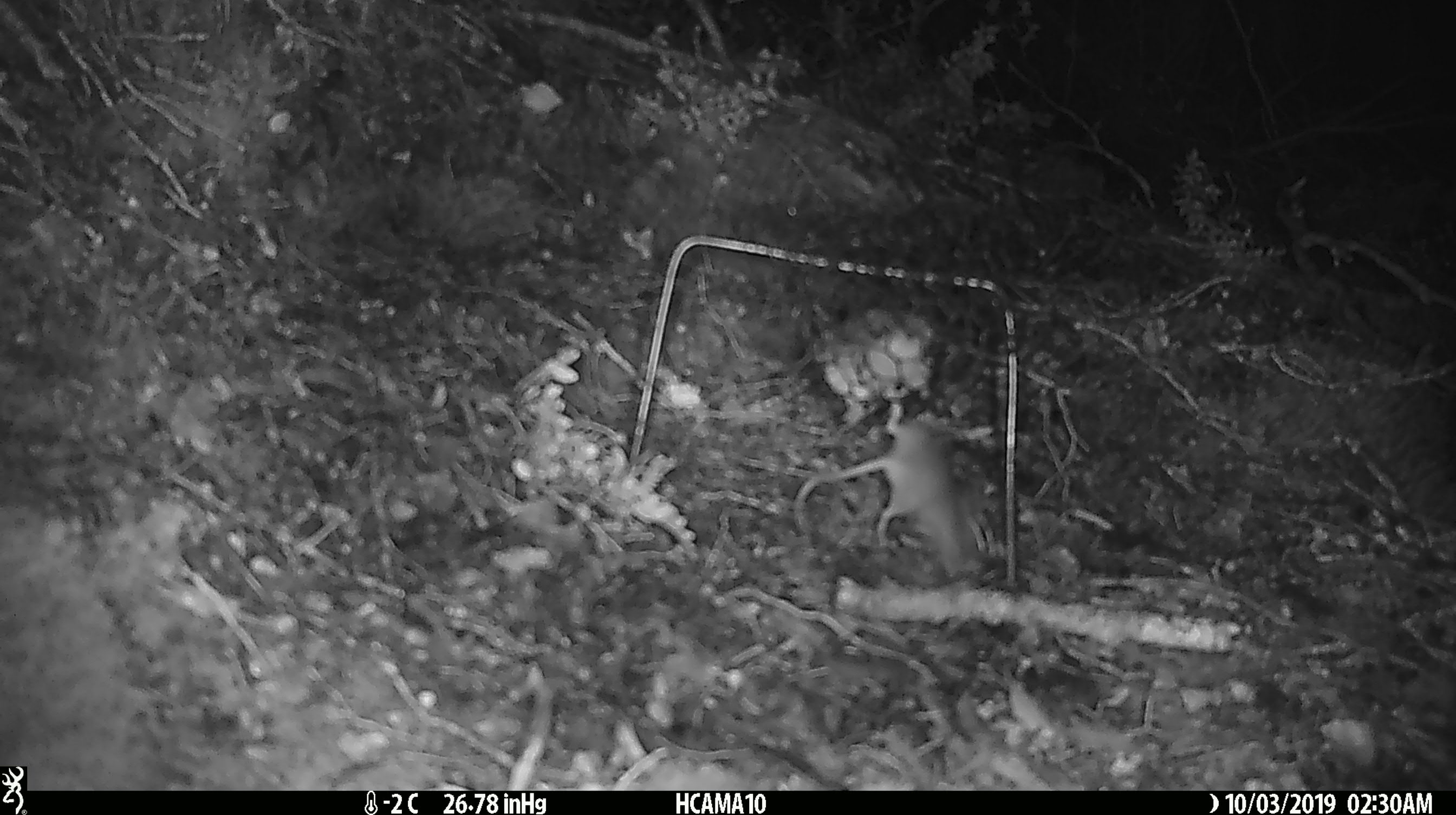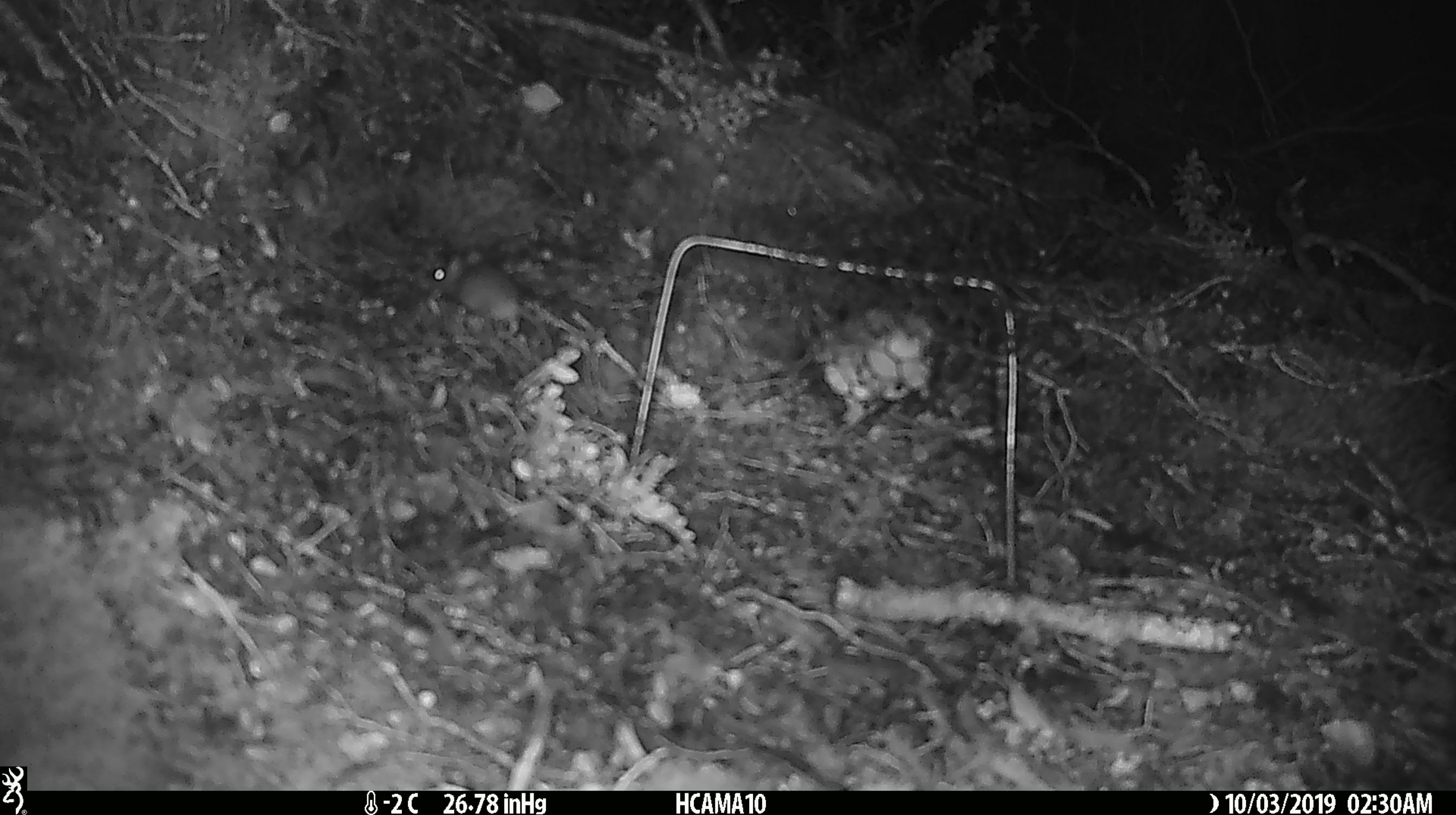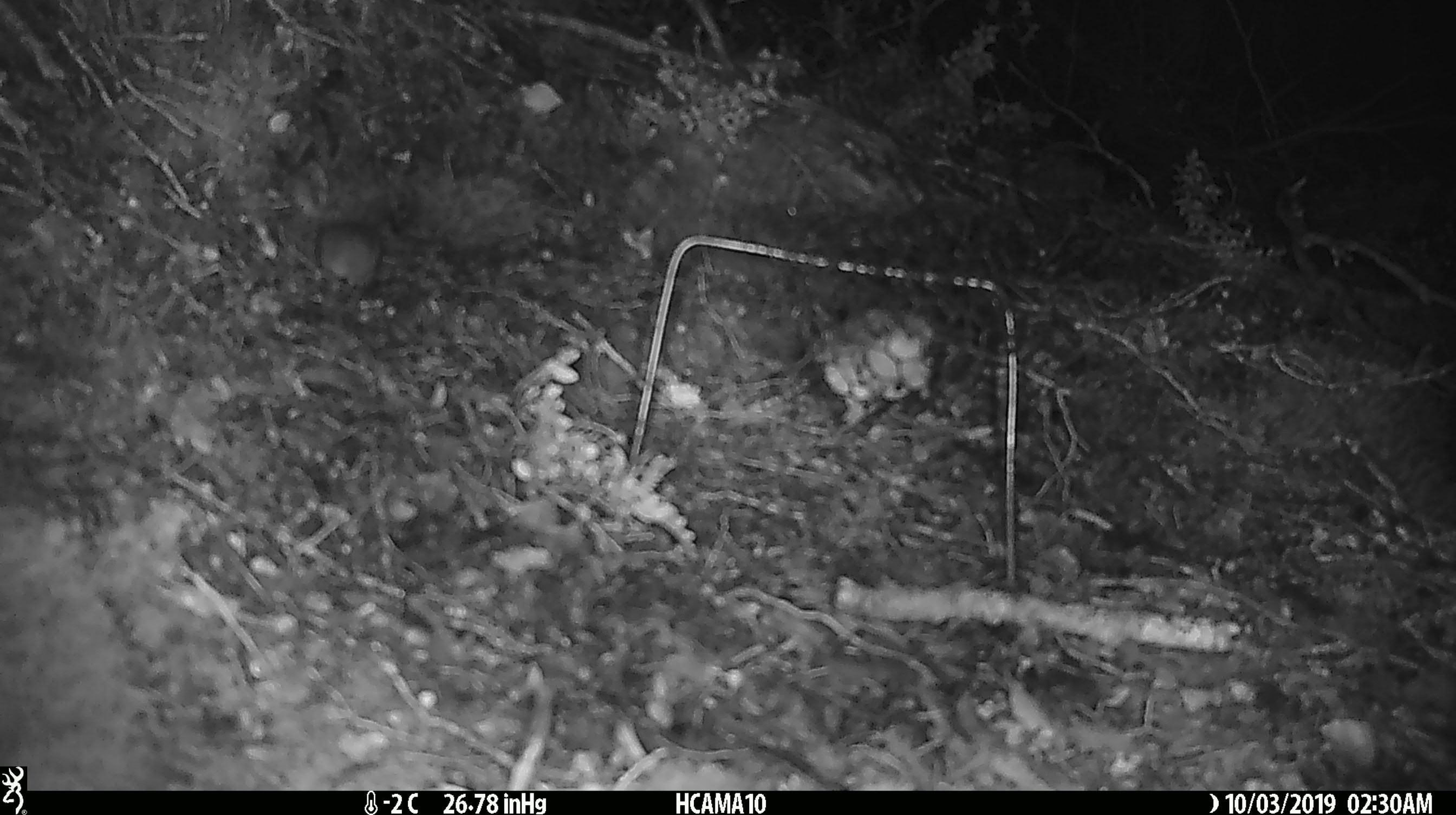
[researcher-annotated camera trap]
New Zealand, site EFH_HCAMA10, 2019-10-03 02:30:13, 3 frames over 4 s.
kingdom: Animalia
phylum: Chordata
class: Mammalia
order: Rodentia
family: Muridae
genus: Mus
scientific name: Mus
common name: mouse